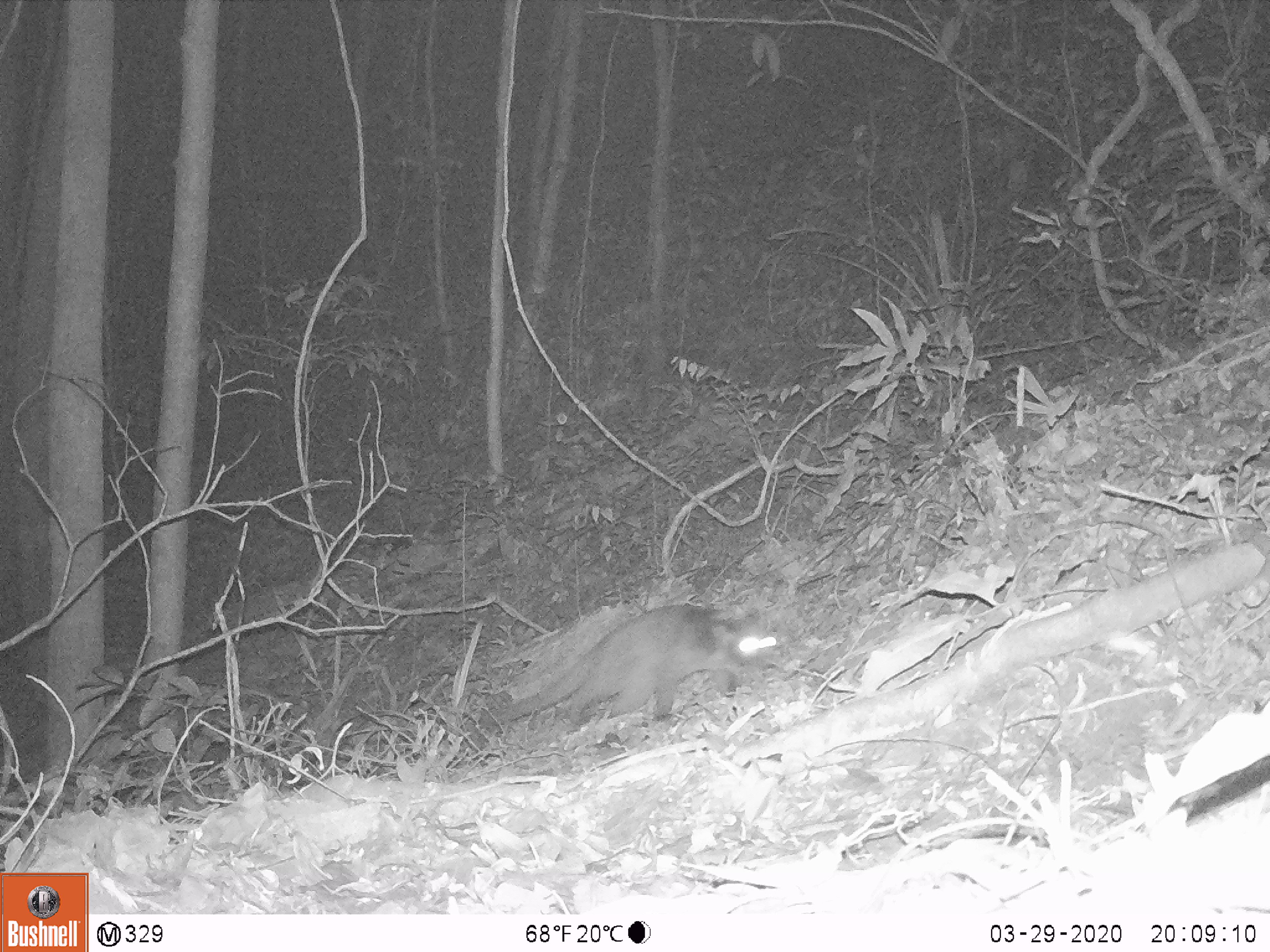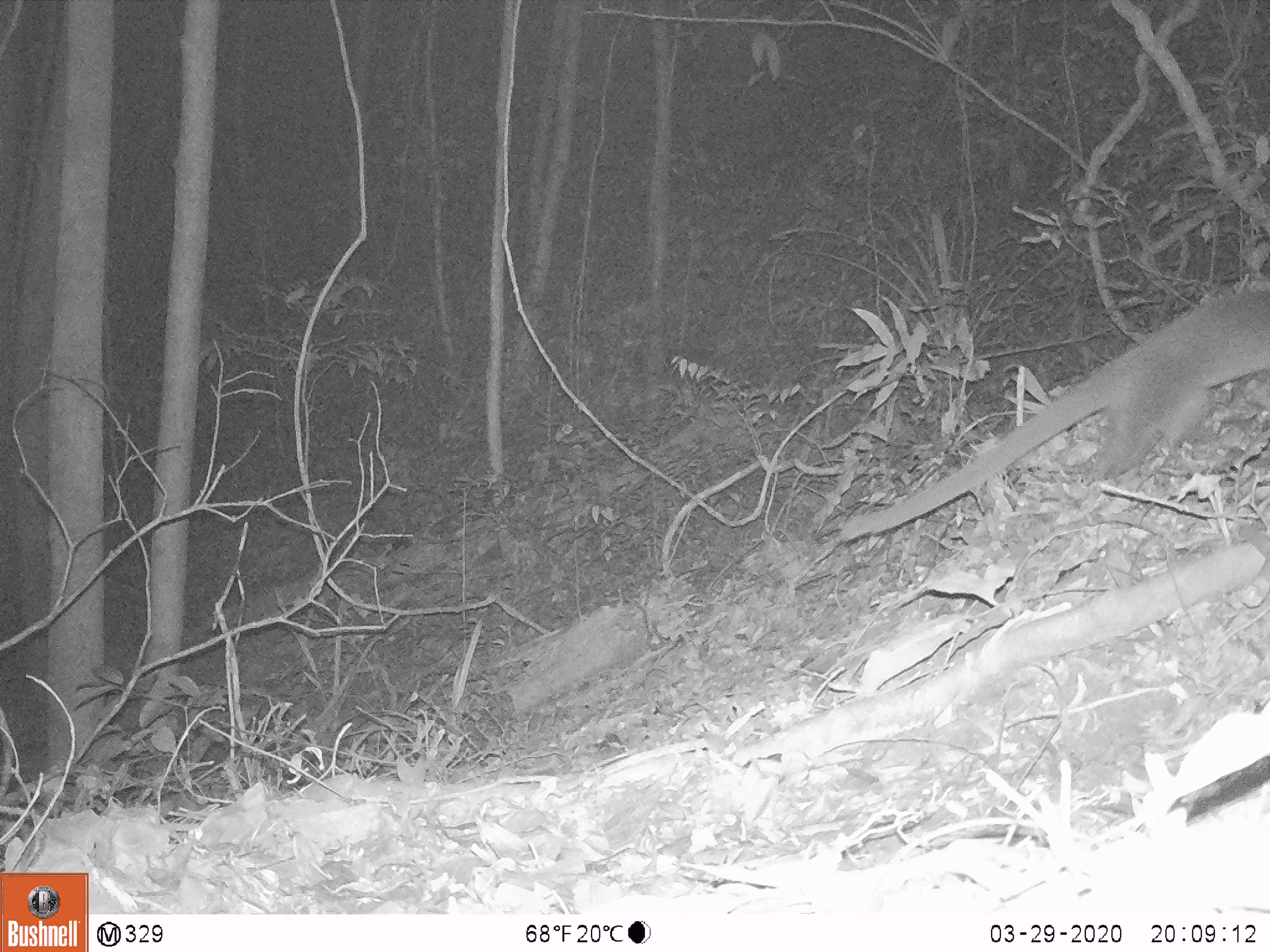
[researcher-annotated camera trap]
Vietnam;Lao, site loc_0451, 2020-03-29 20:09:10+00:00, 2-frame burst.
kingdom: Animalia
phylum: Chordata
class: Mammalia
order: Carnivora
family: Viverridae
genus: Paguma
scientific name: Paguma larvata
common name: masked palm civet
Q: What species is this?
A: Masked palm civet (Paguma larvata).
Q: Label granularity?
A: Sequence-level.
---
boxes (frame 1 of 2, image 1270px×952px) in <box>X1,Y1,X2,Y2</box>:
masked palm civet: <box>475,602,777,725</box>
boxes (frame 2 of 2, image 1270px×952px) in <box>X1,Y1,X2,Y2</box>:
masked palm civet: <box>837,285,1268,540</box>